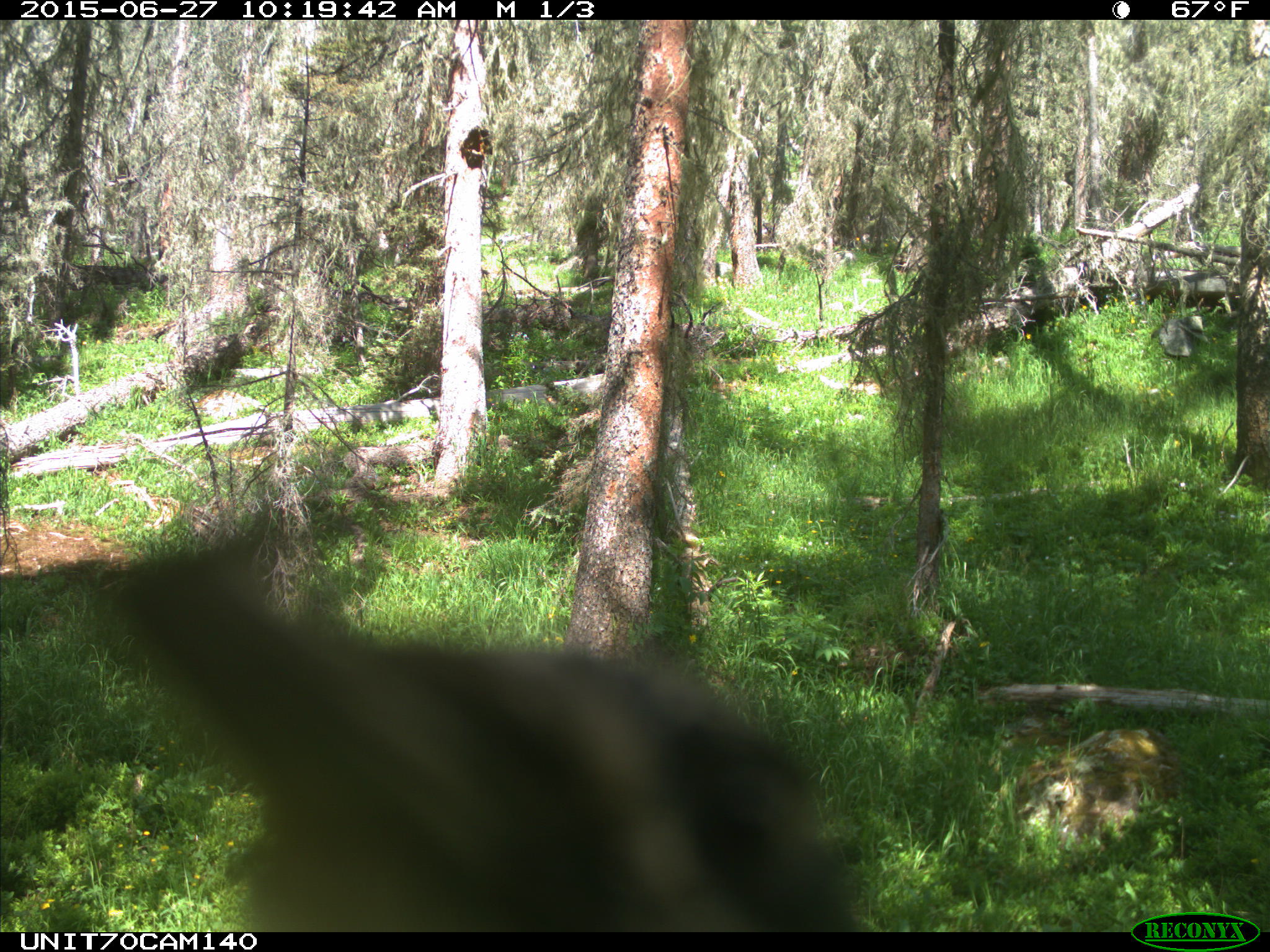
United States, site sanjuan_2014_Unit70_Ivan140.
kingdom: Animalia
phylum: Chordata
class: Aves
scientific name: Aves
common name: birds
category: unidentified bird